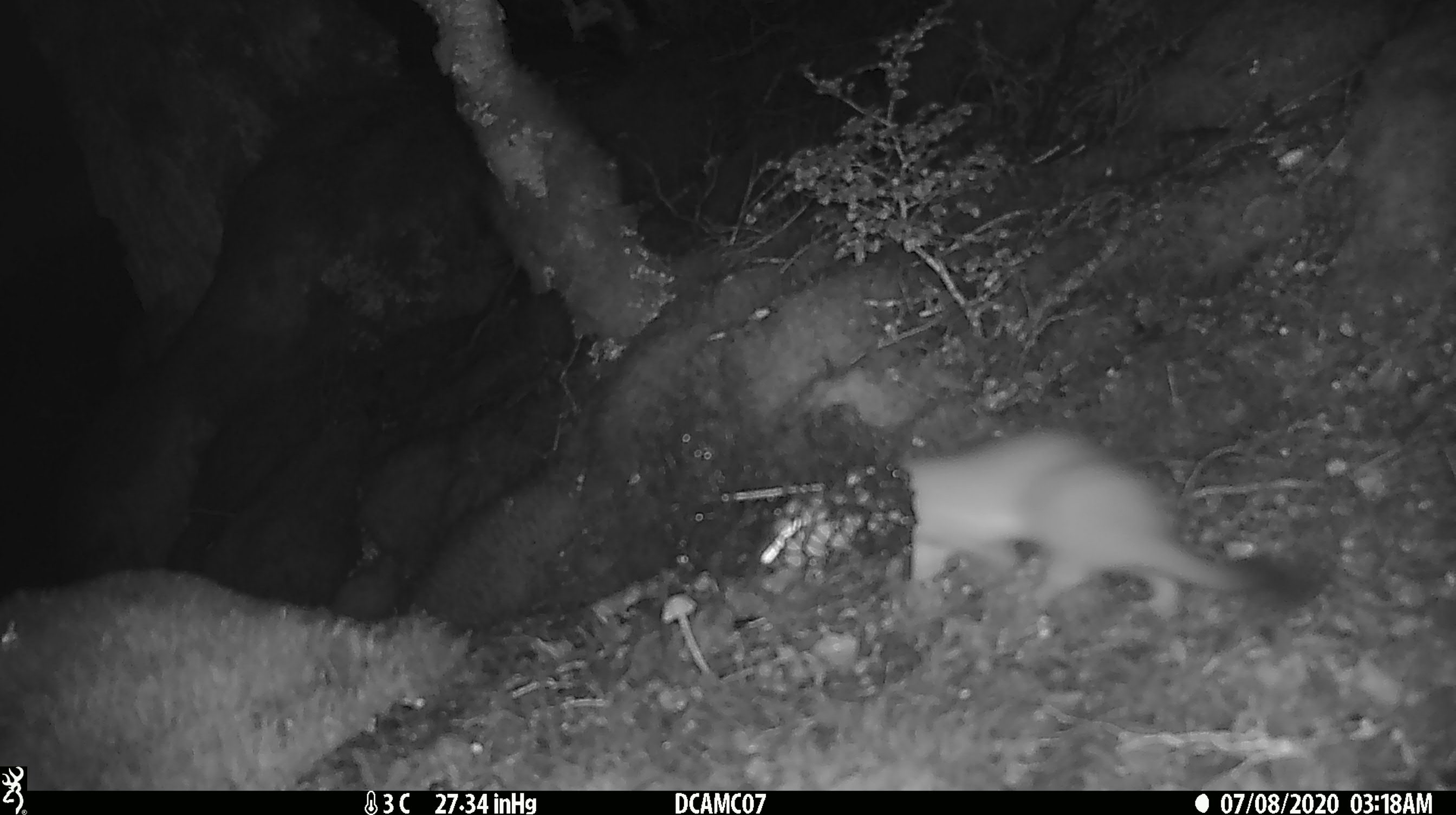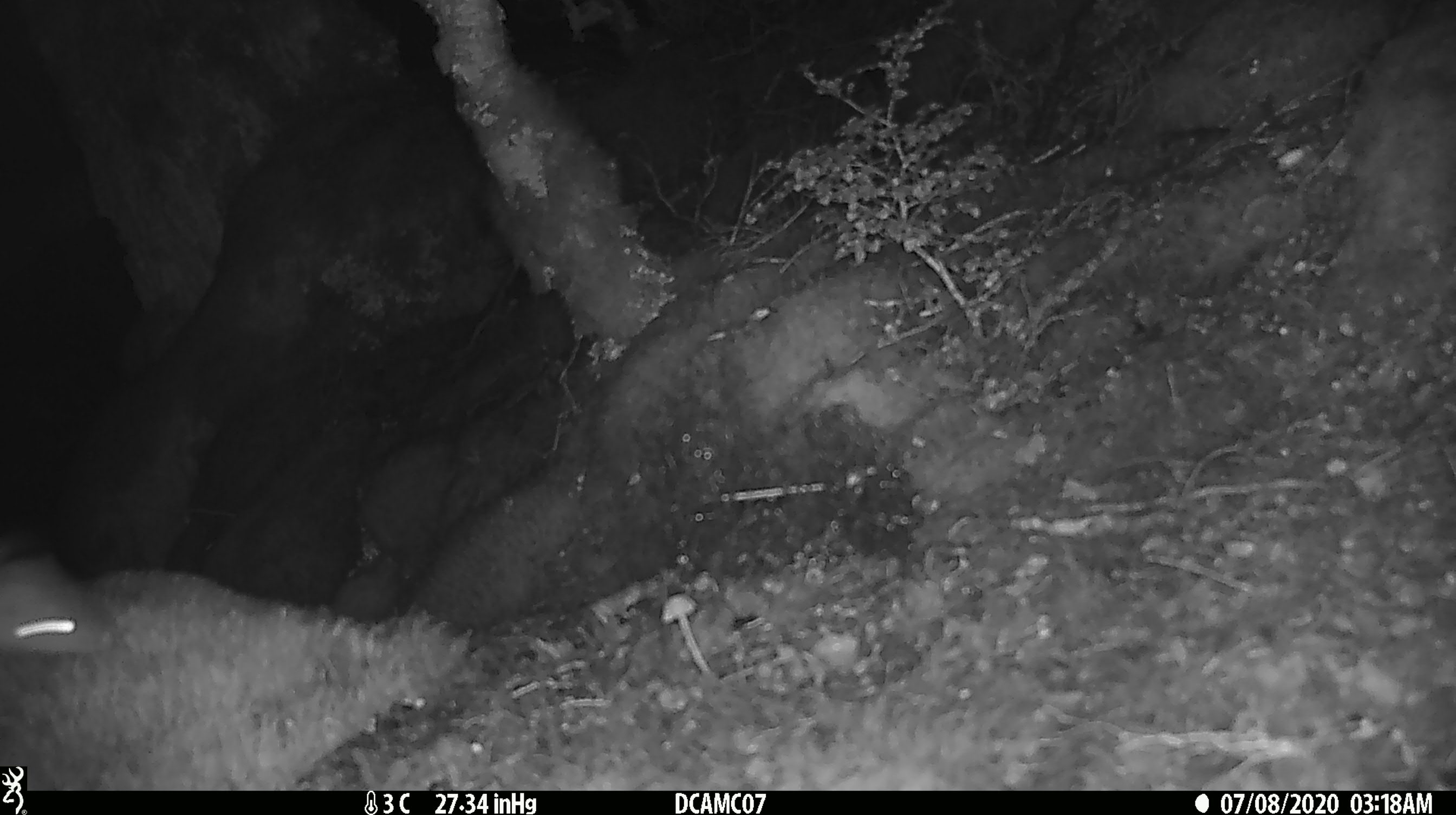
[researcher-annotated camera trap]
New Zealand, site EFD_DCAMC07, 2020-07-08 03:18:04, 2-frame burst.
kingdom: Animalia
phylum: Chordata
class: Mammalia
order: Carnivora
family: Mustelidae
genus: Mustela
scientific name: Mustela erminea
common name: stoat